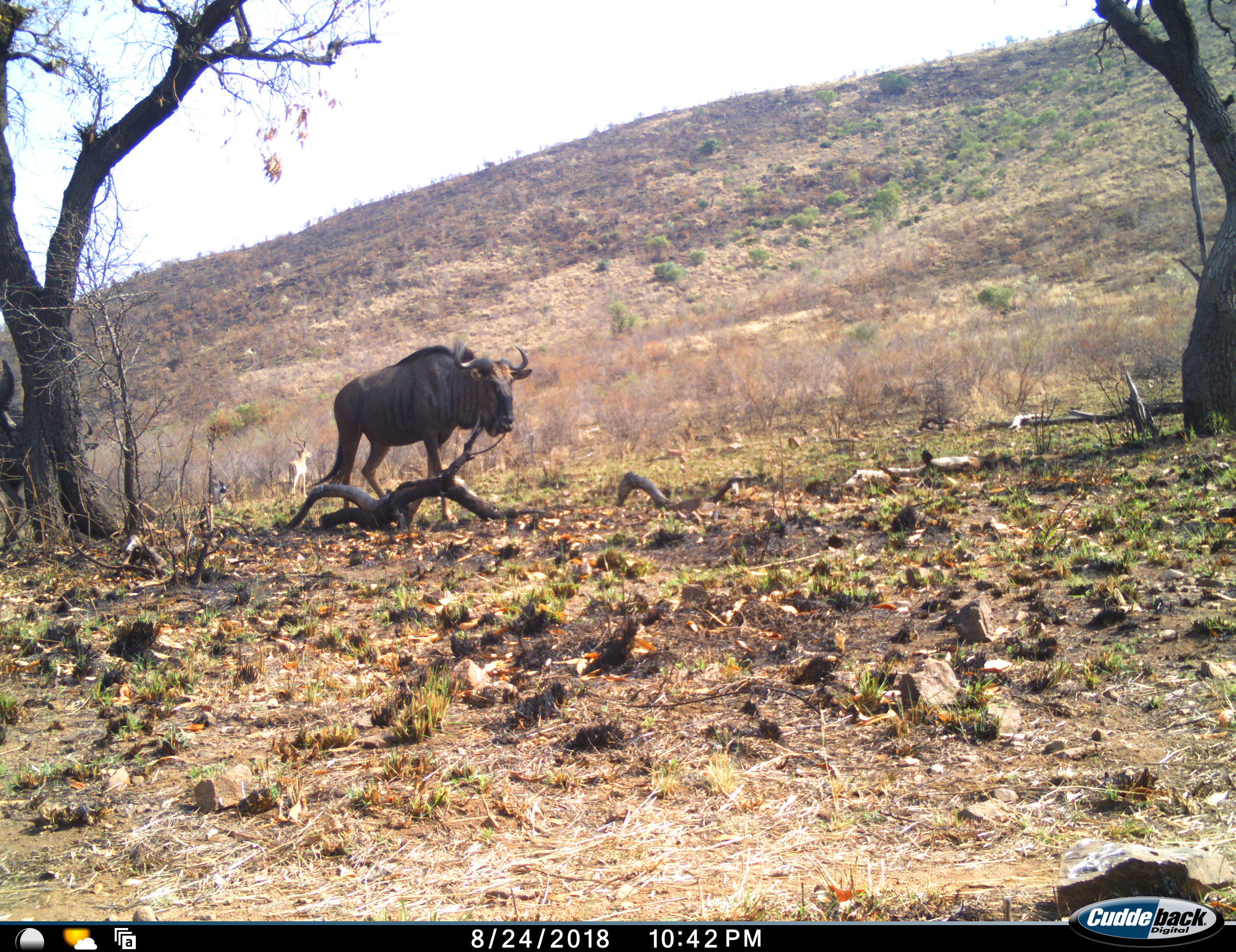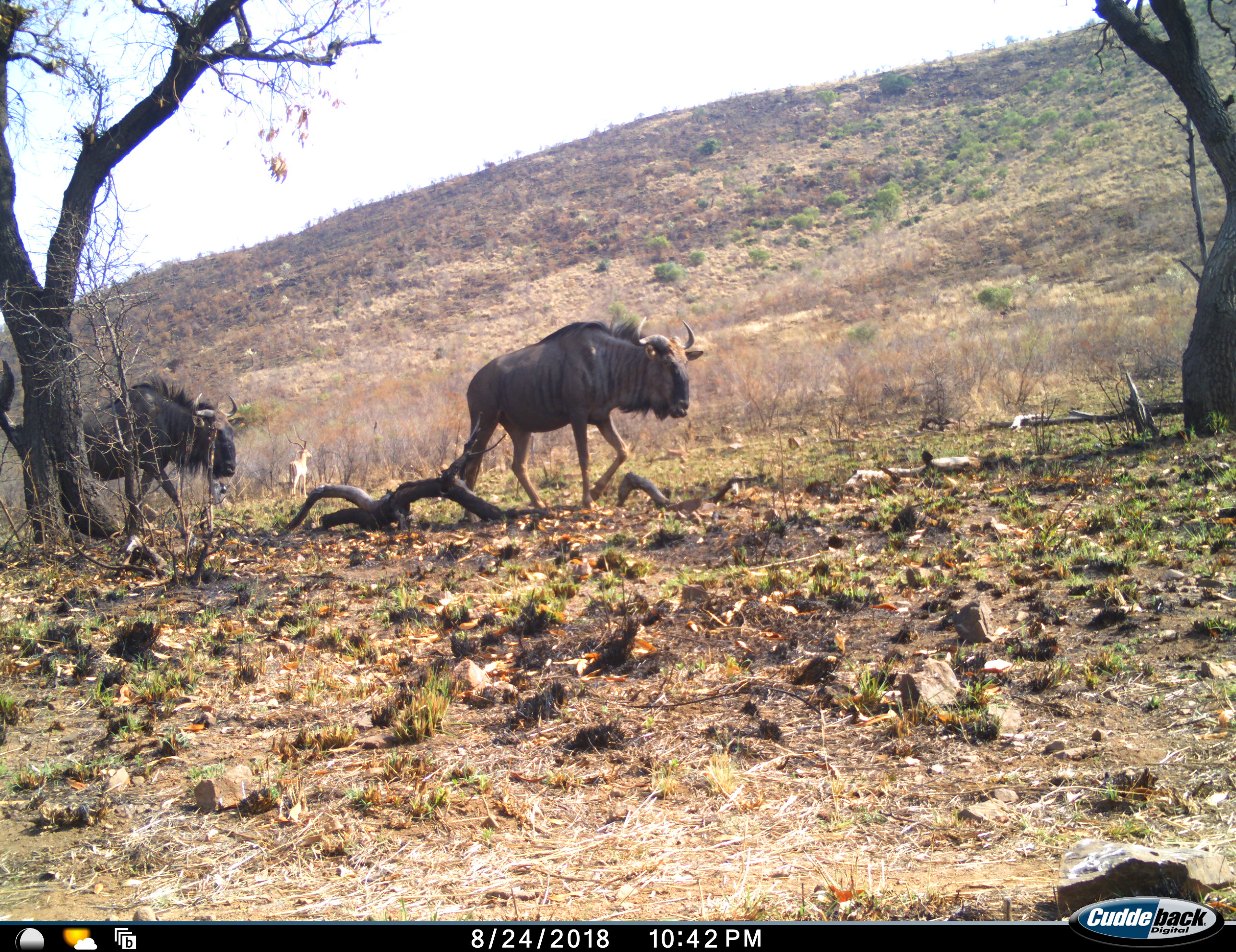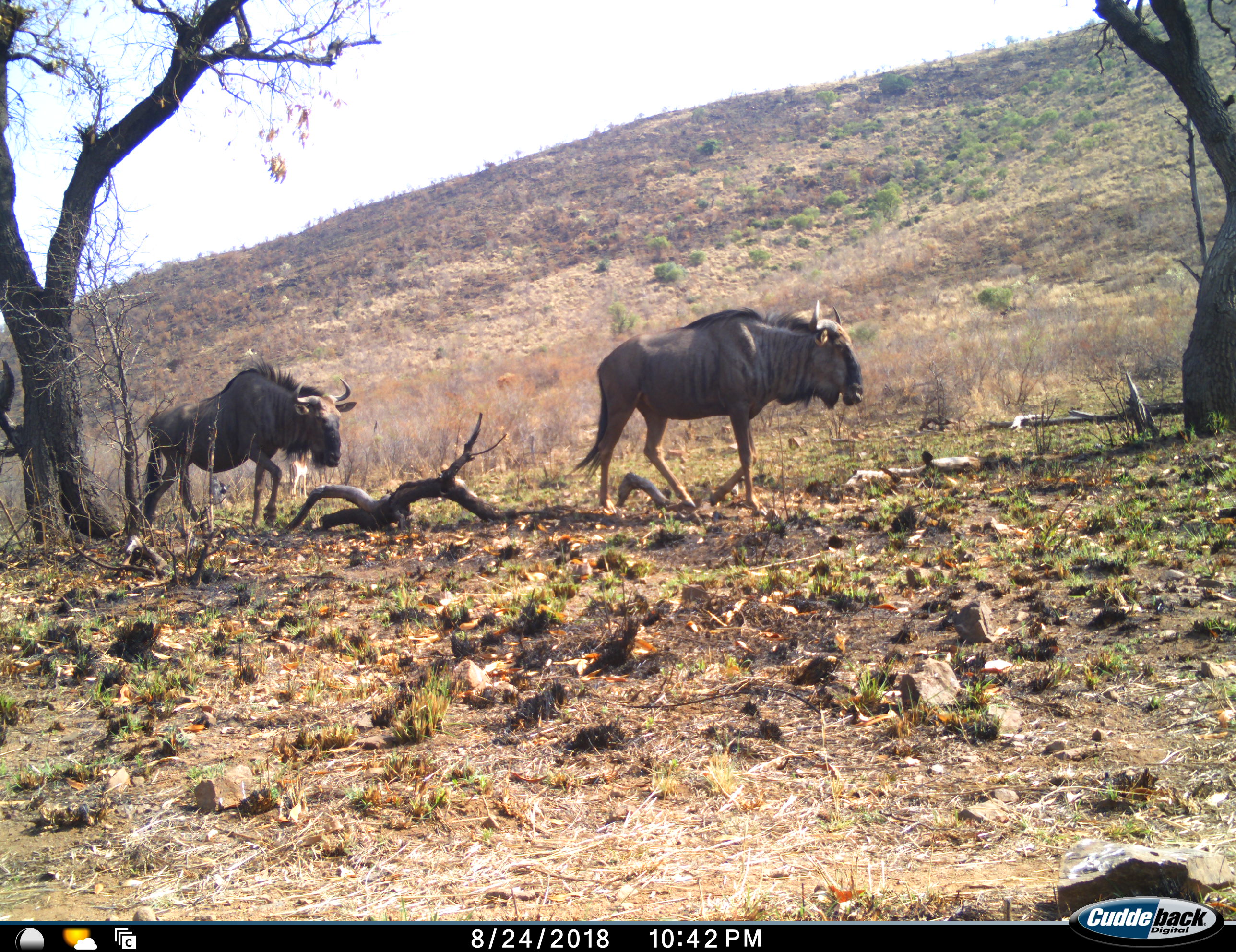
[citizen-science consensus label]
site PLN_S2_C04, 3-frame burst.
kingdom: Animalia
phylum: Chordata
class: Mammalia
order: Artiodactyla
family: Bovidae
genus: Connochaetes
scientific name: Connochaetes taurinus taurinus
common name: blue wildebeest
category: wildebeestblue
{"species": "wildebeestblue (blue wildebeest) (Connochaetes taurinus taurinus)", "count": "2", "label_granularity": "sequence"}